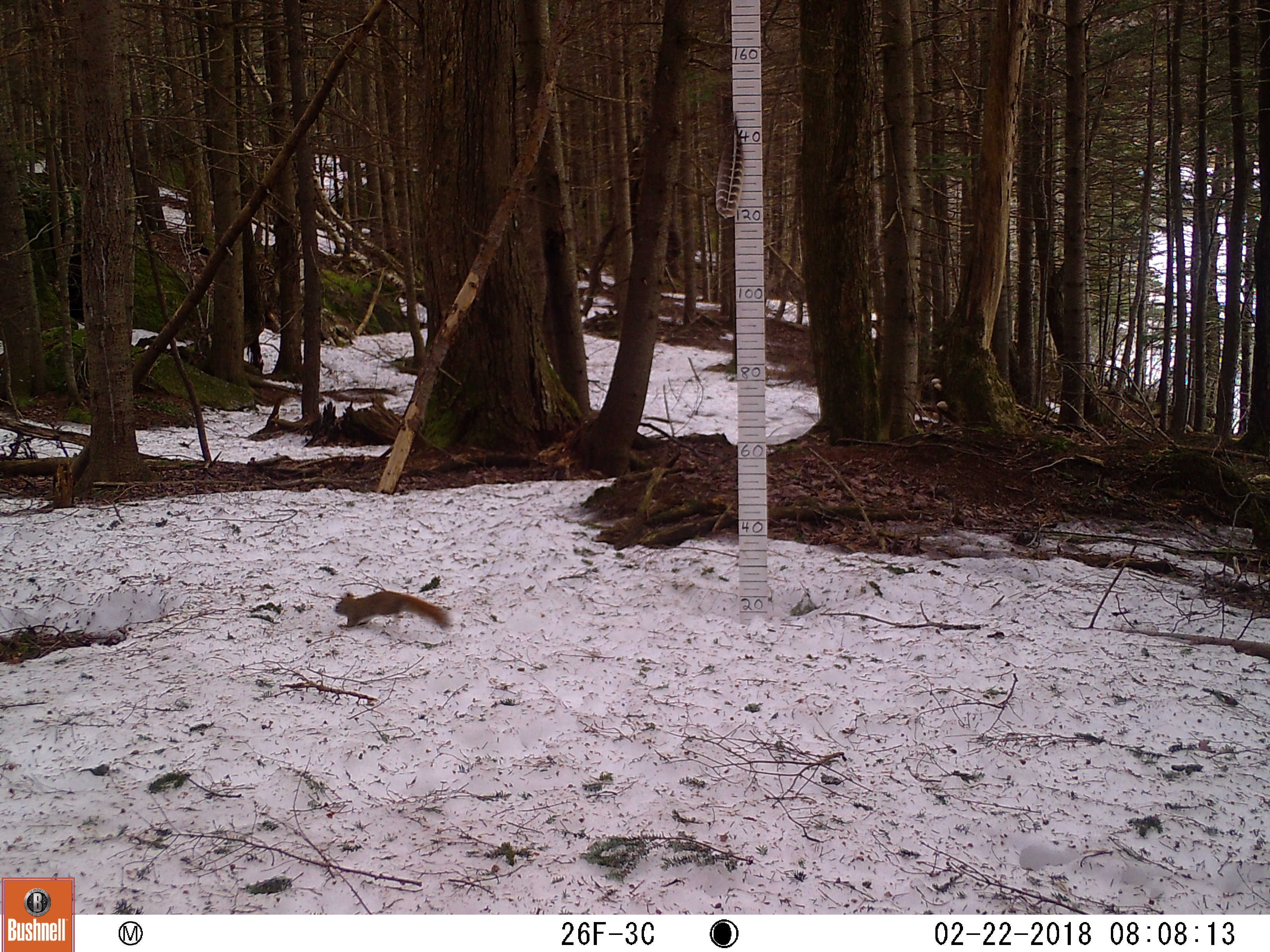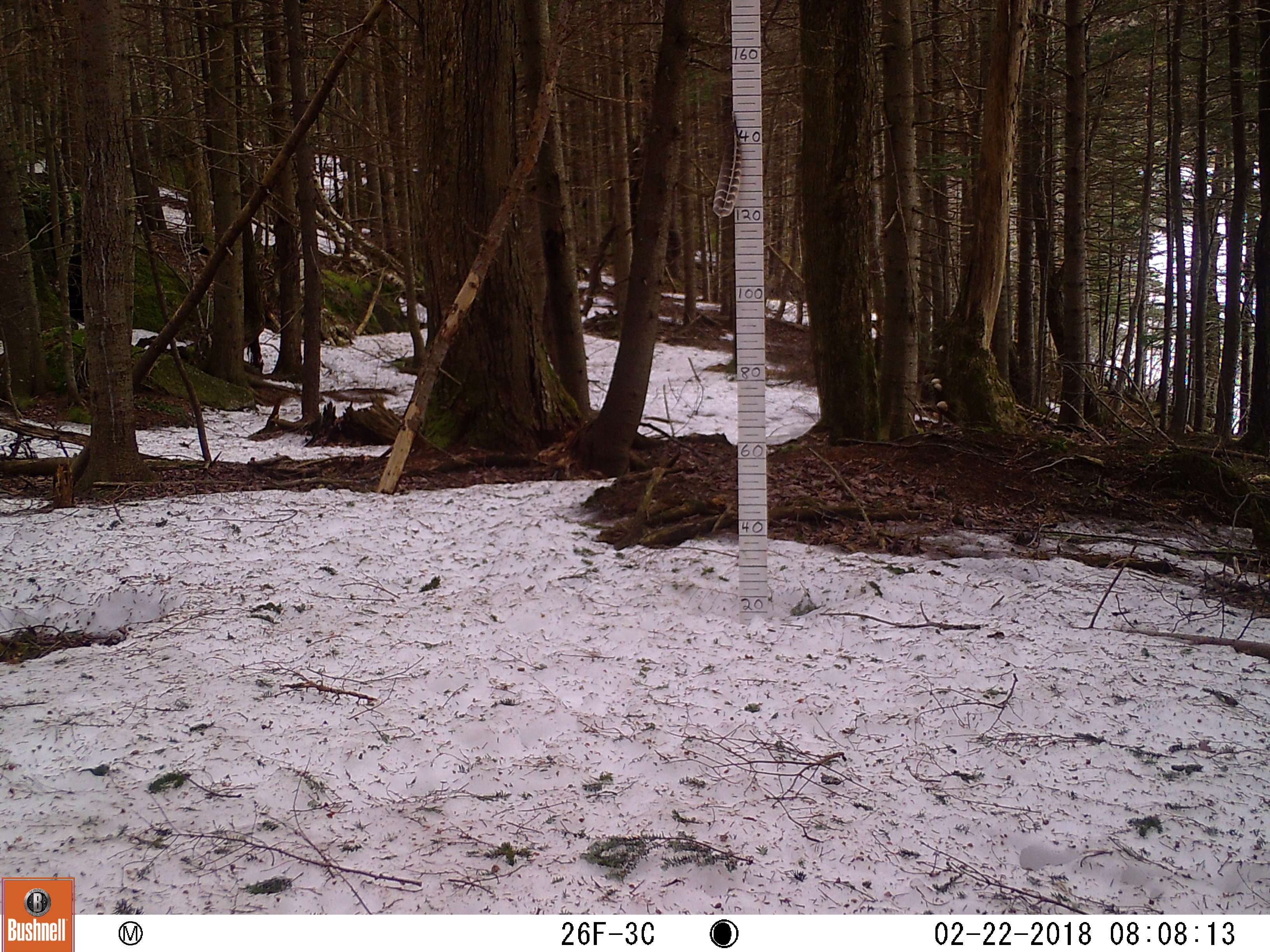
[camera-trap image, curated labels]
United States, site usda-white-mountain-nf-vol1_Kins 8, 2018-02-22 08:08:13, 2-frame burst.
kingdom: Animalia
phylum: Chordata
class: Mammalia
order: Rodentia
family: Sciuridae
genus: Tamiasciurus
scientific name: Tamiasciurus hudsonicus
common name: red squirrel